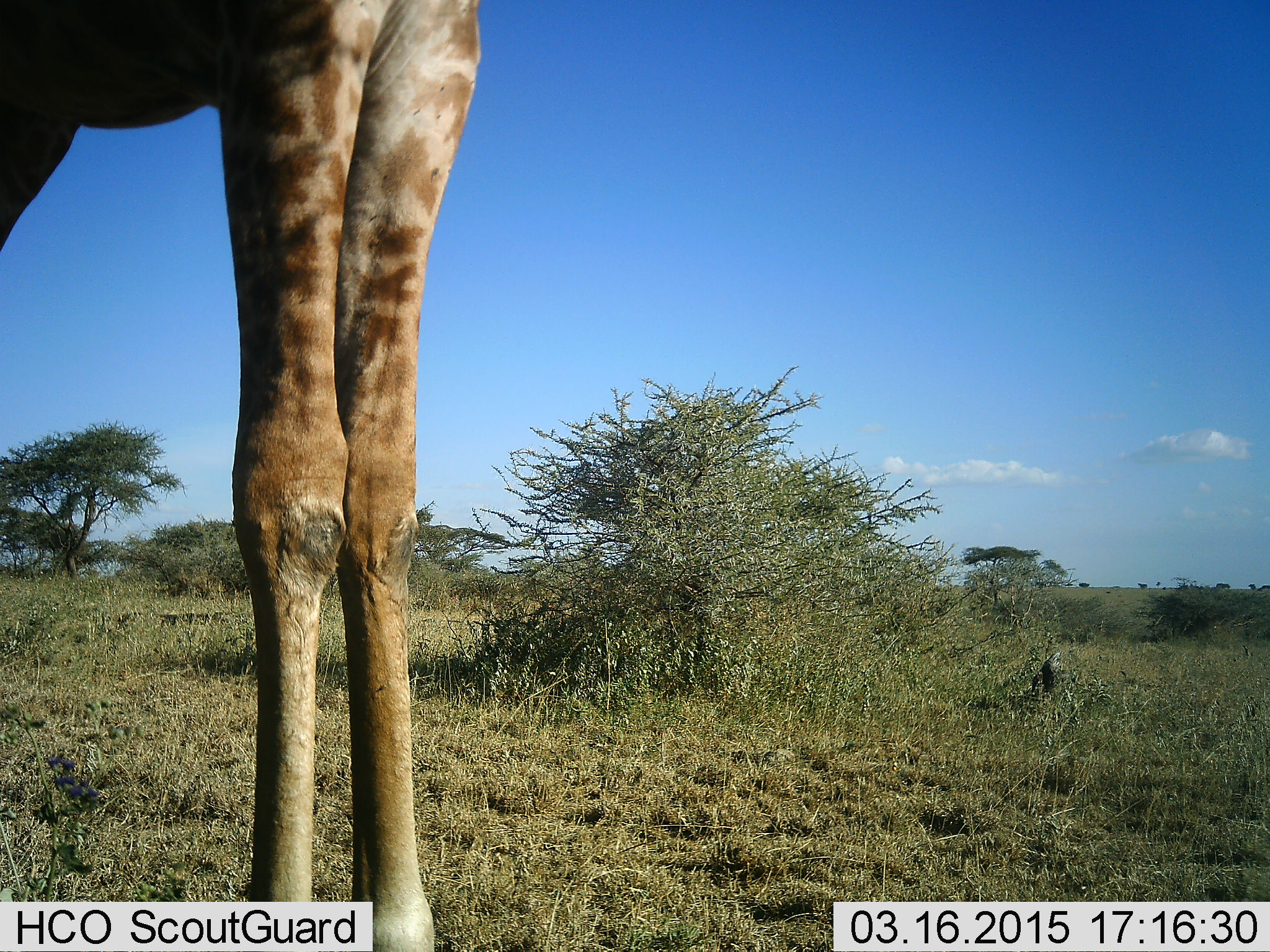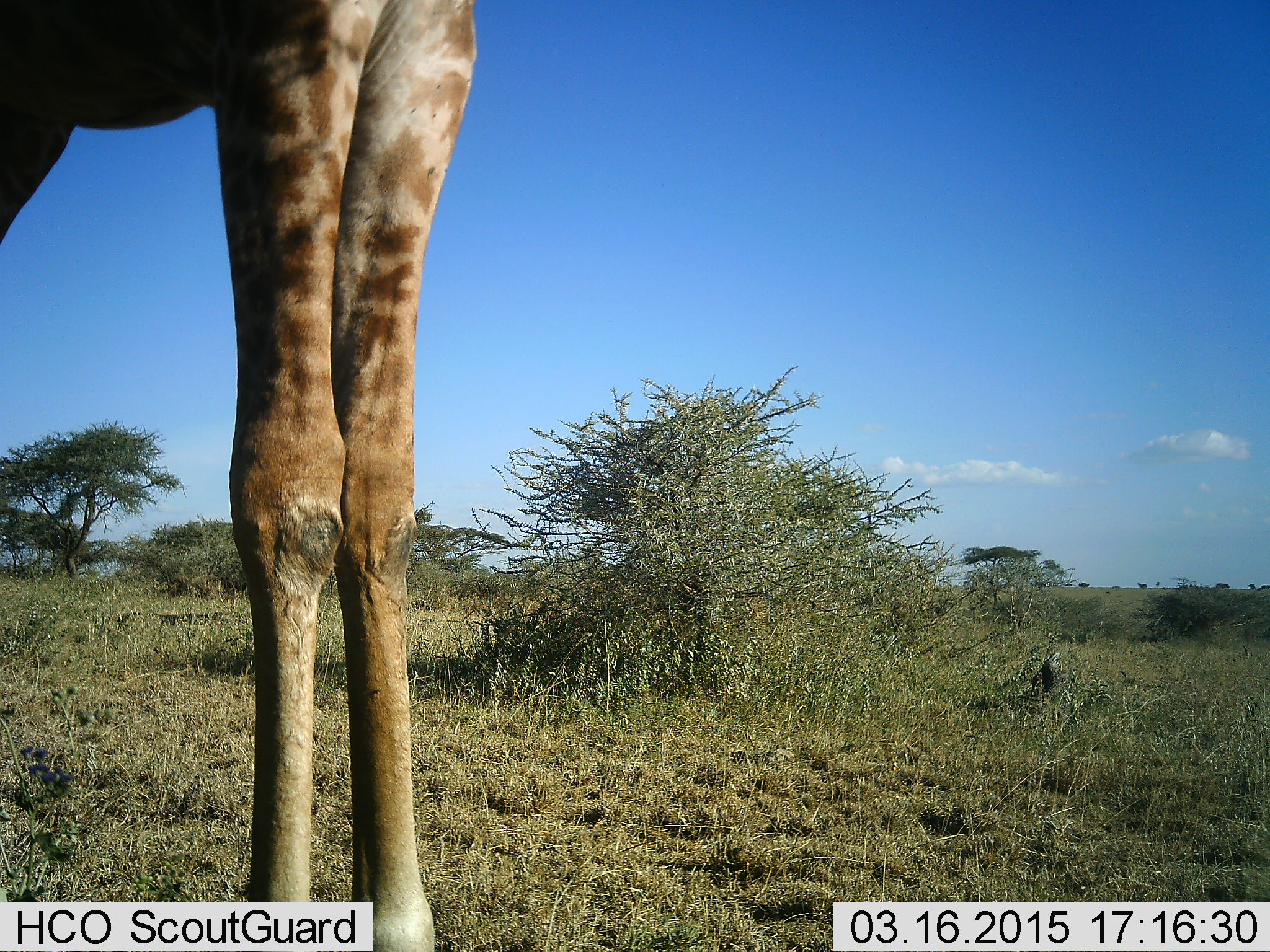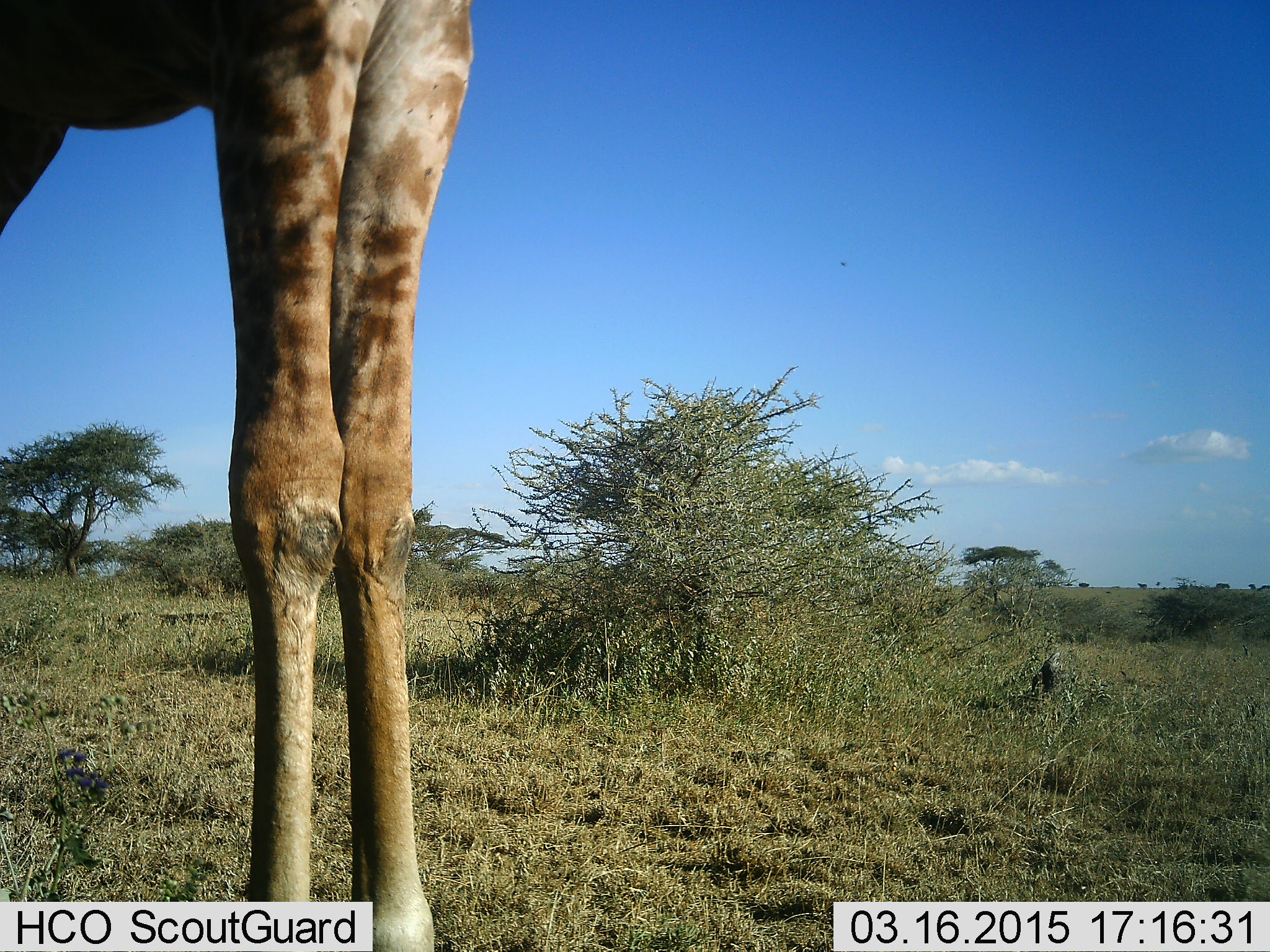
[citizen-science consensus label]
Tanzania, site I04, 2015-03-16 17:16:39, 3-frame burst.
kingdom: Animalia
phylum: Chordata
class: Mammalia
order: Artiodactyla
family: Giraffidae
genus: Giraffa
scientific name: Giraffa camelopardalis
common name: giraffe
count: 1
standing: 100%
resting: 0%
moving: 0%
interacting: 0%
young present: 0%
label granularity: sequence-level